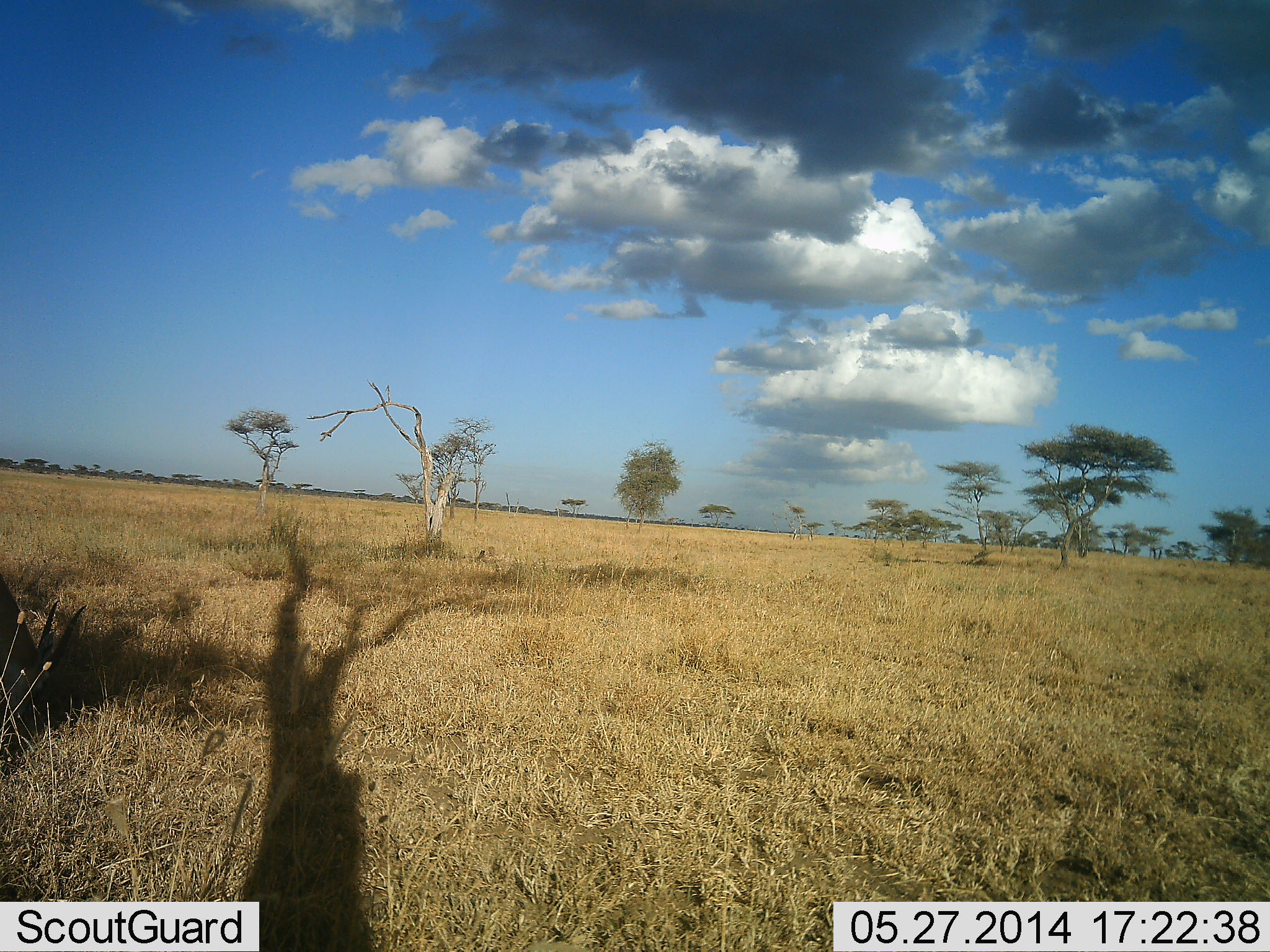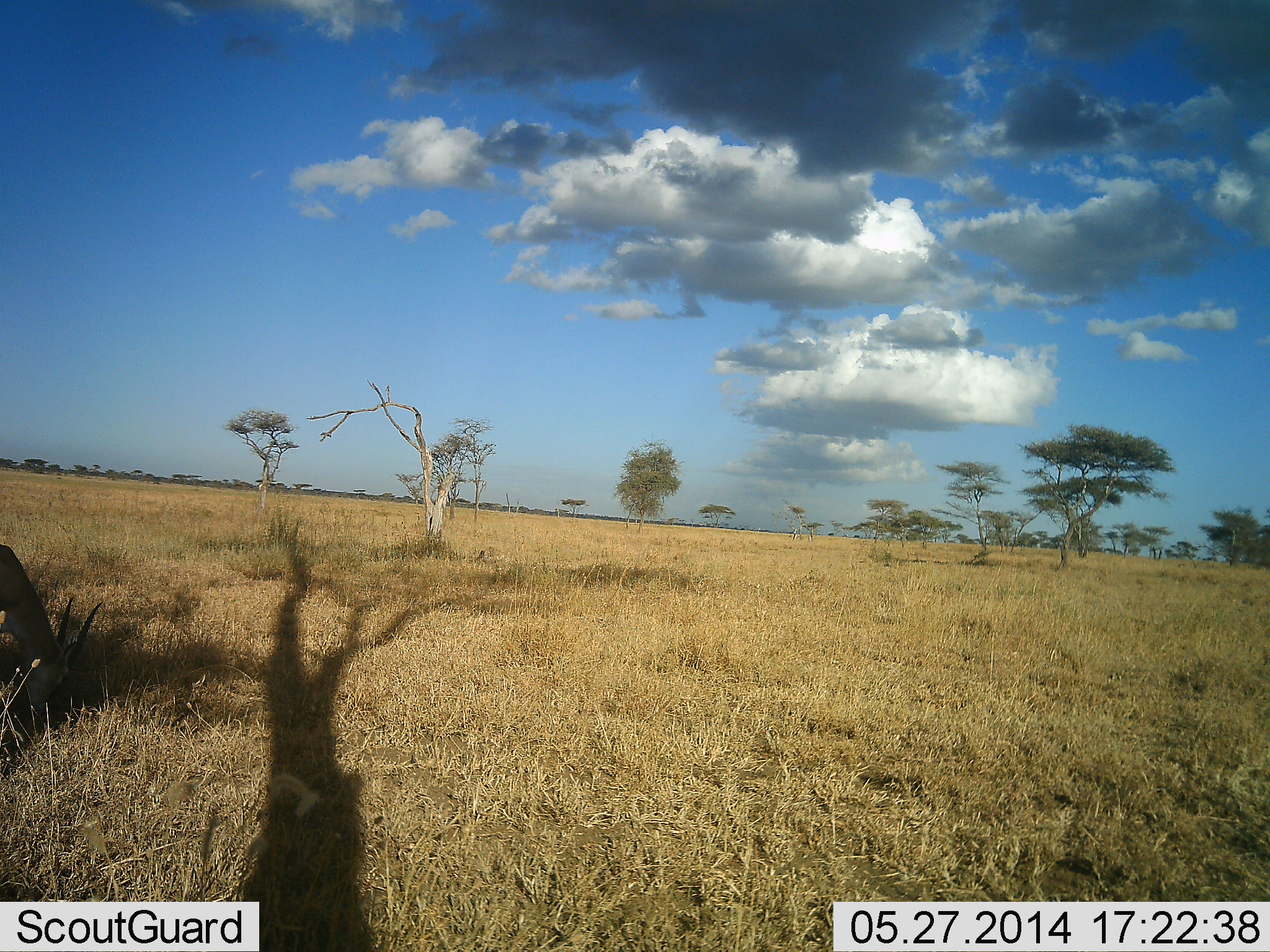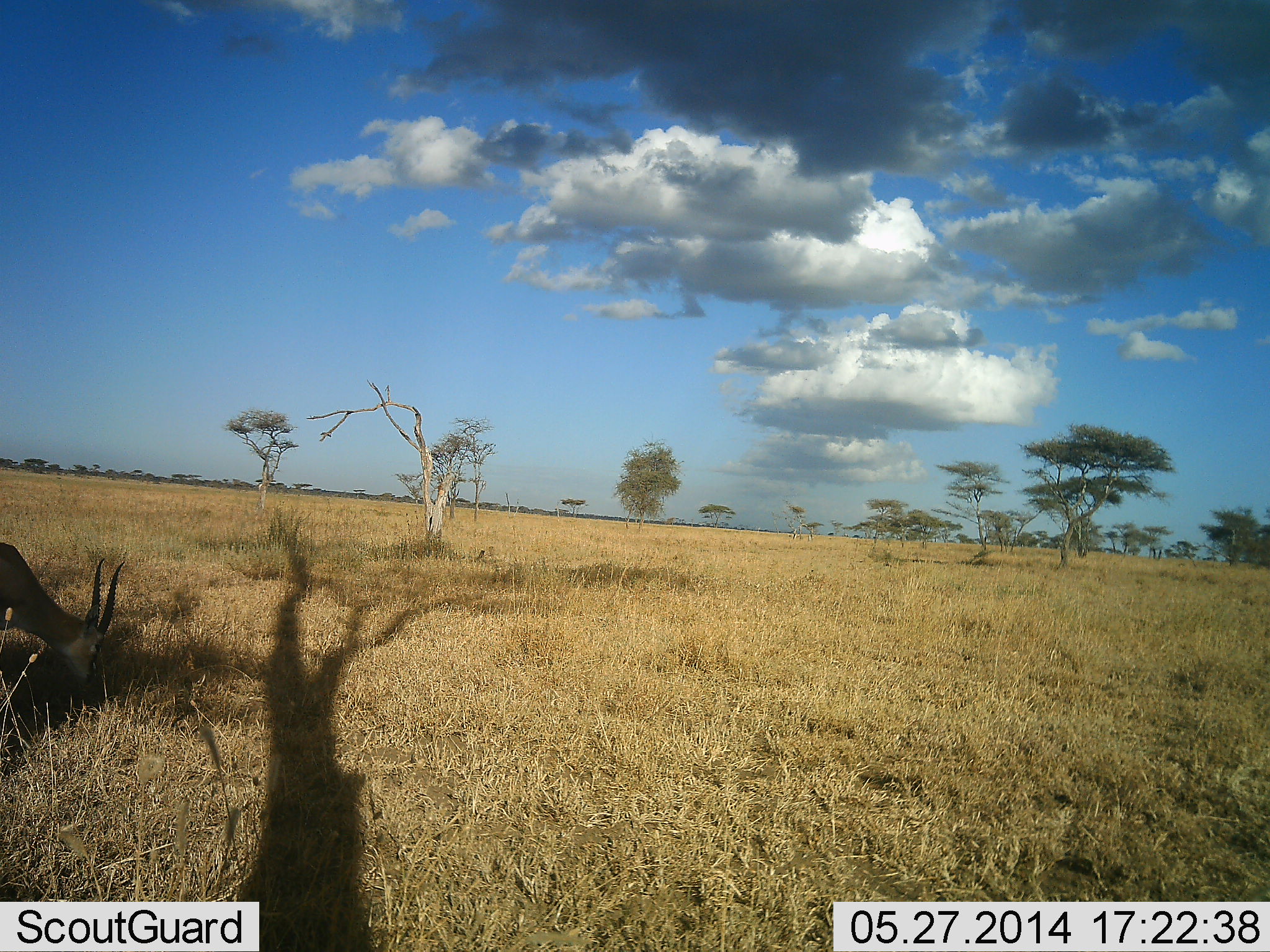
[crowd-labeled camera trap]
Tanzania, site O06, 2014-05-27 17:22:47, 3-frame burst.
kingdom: Animalia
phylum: Chordata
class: Mammalia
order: Artiodactyla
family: Bovidae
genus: Eudorcas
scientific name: Eudorcas thomsonii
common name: thomson's gazelle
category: gazellethomsons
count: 1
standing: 20%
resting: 0%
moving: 10%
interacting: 0%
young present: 0%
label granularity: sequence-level